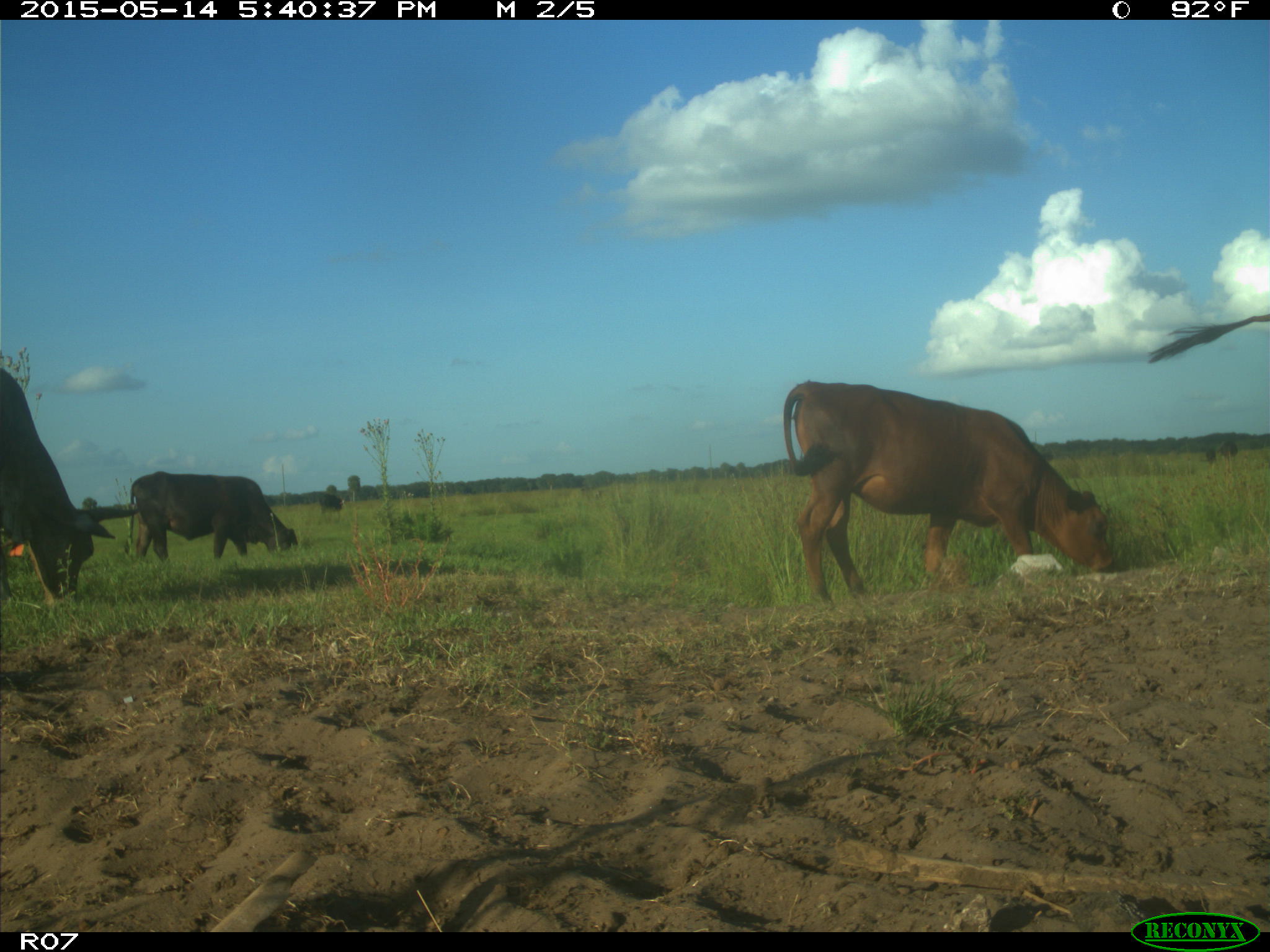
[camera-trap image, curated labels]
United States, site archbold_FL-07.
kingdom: Animalia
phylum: Chordata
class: Mammalia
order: Artiodactyla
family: Bovidae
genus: Bos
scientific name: Bos taurus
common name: domestic cow